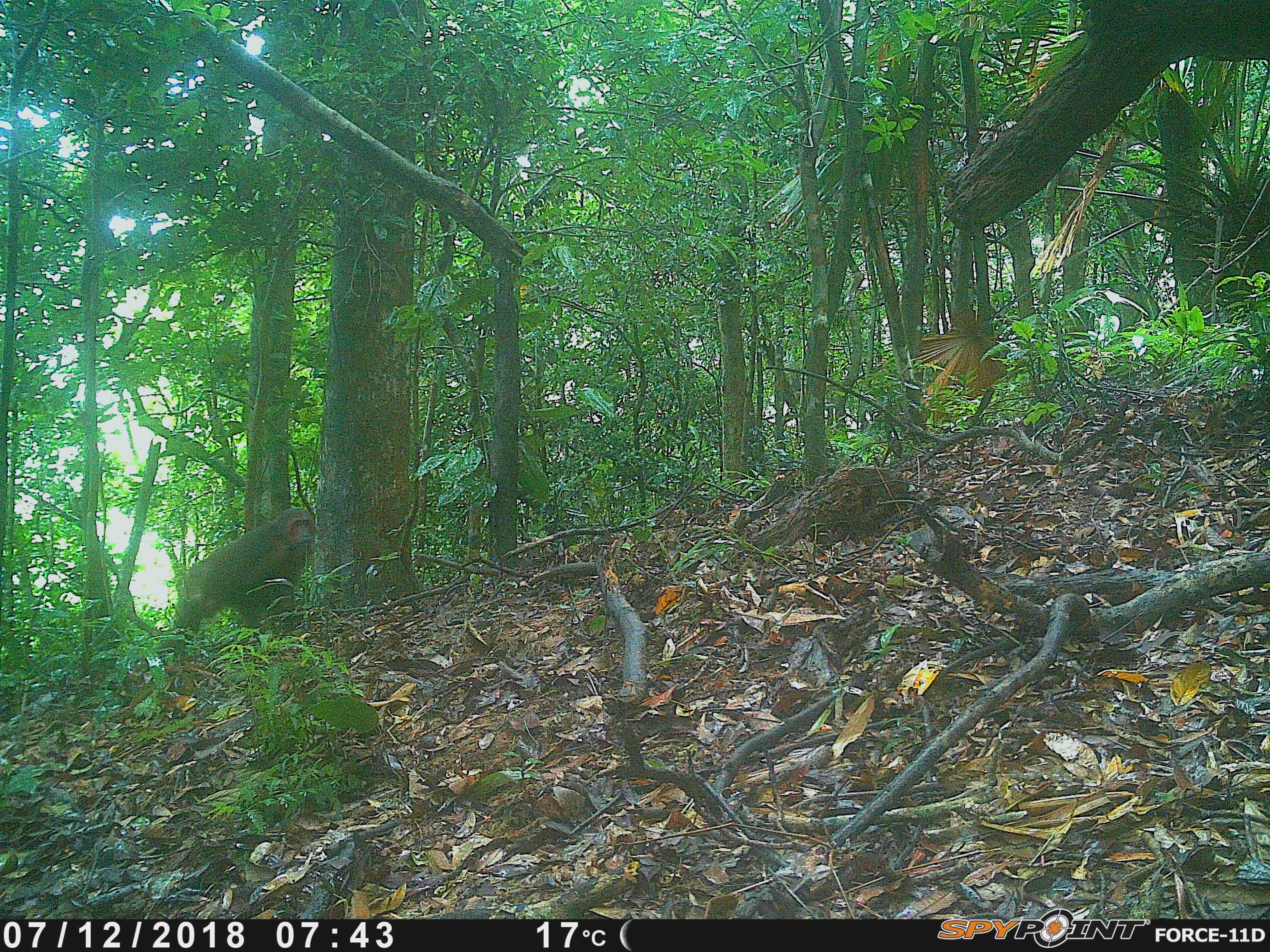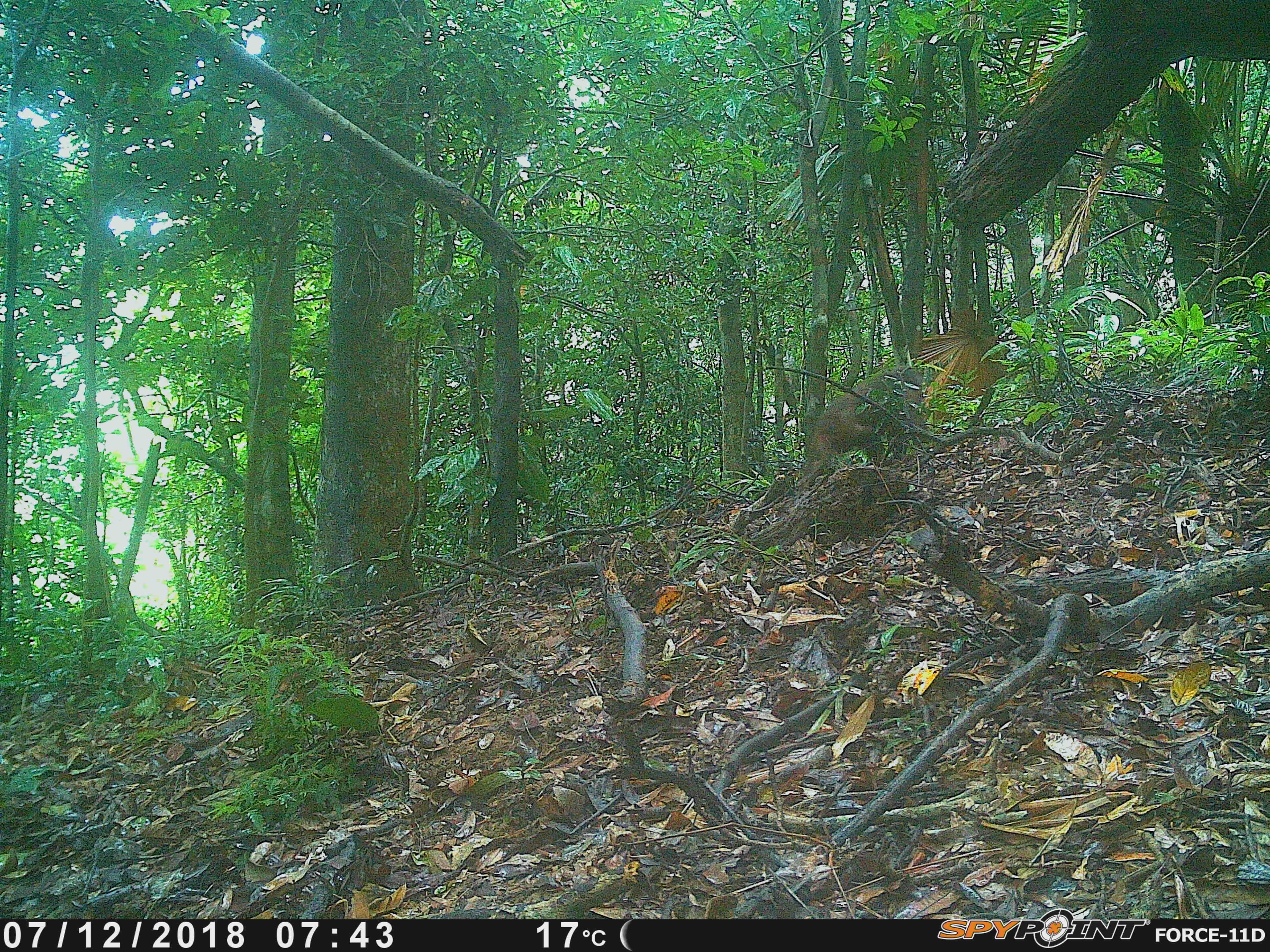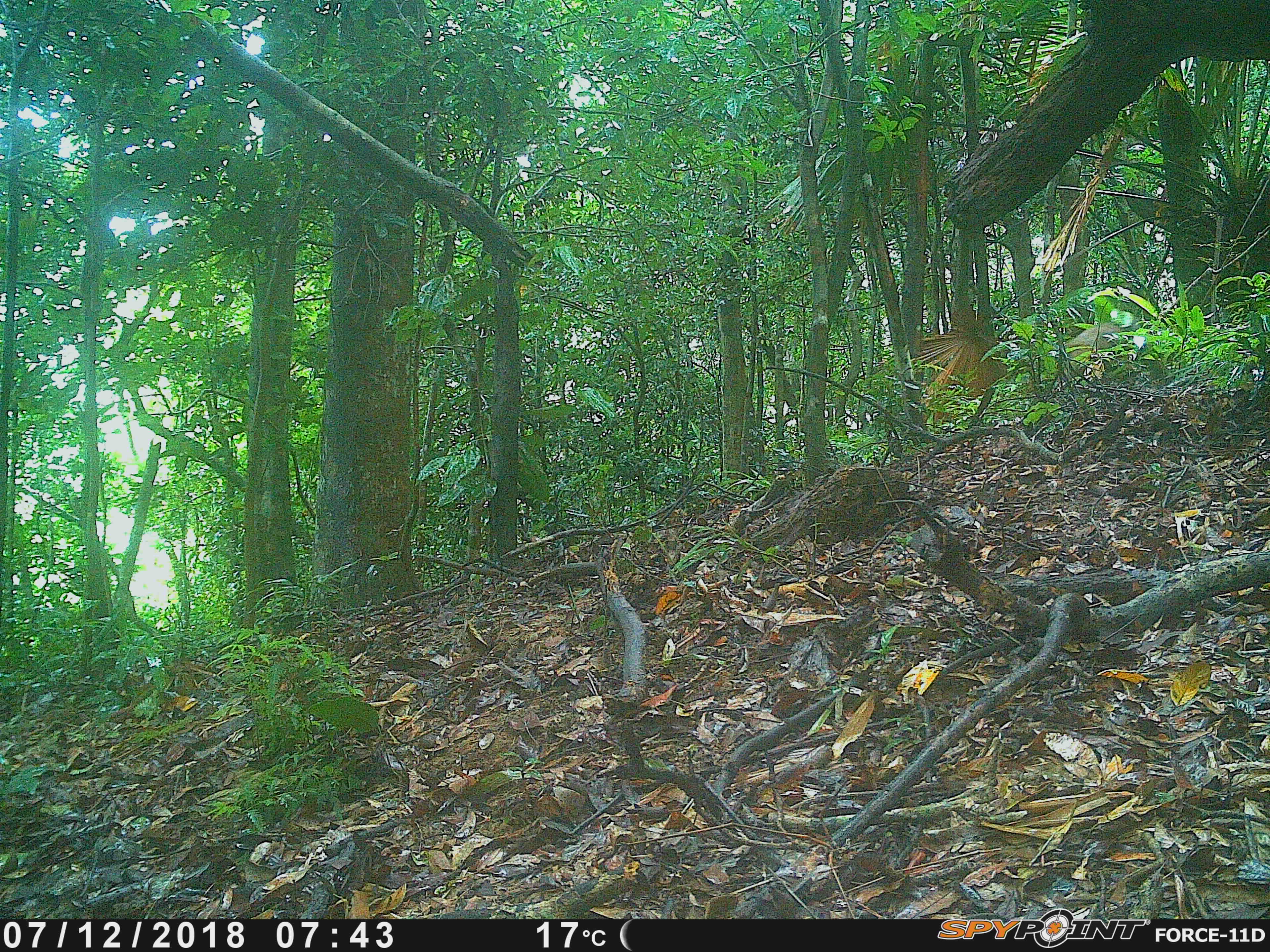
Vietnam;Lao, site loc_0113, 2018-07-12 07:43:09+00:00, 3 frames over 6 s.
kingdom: Animalia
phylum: Chordata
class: Mammalia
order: Primates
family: Cercopithecidae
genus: Macaca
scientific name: Macaca arctoides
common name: stump-tailed macaque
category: stump tailed macaque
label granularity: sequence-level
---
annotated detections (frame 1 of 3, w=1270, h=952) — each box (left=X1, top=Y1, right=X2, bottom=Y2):
stump tailed macaque: (left=174, top=507, right=318, bottom=634)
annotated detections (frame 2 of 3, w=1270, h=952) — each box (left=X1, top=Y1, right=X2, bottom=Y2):
stump tailed macaque: (left=798, top=363, right=925, bottom=492)